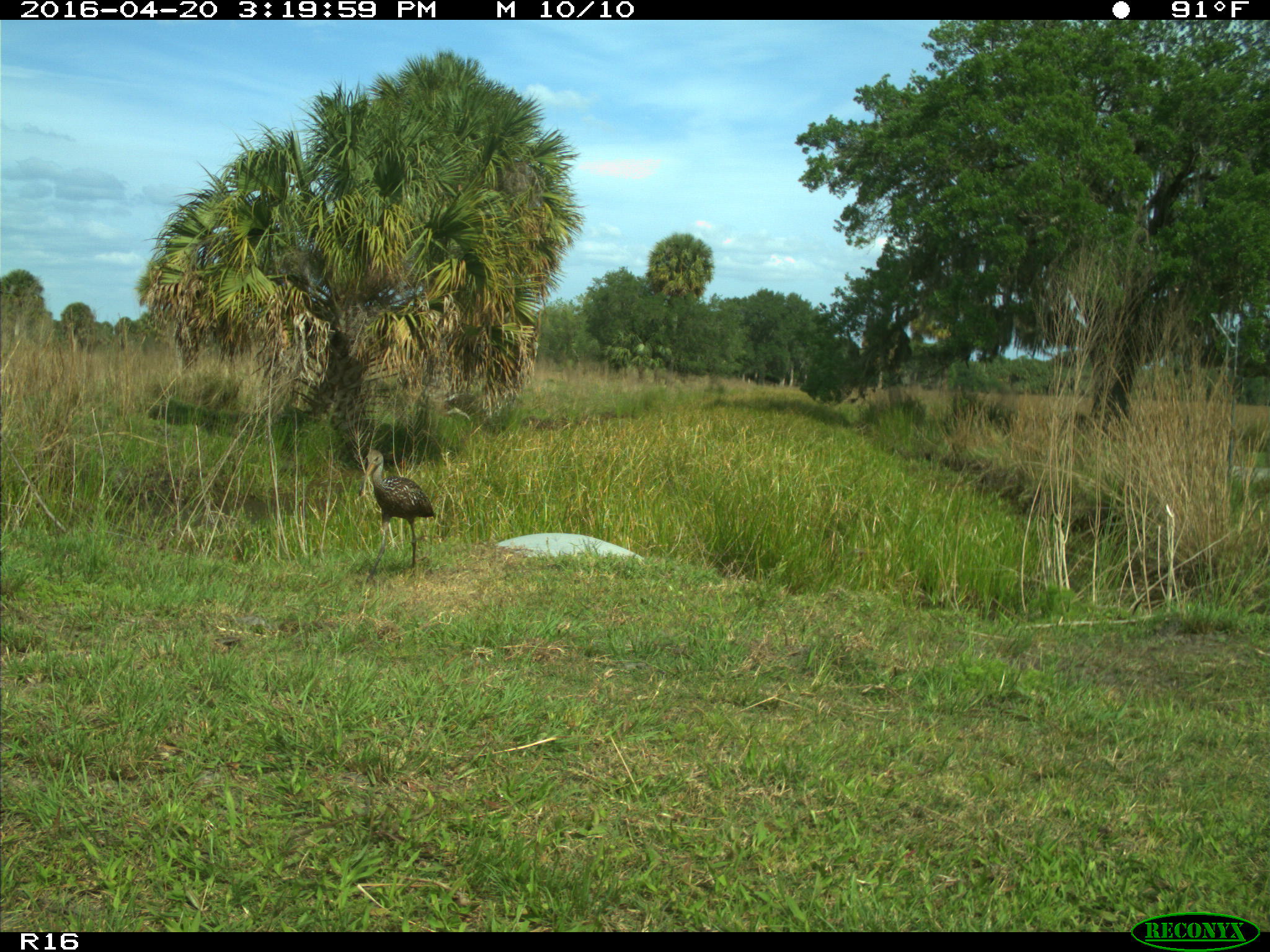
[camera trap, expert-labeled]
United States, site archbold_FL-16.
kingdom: Animalia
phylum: Chordata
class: Aves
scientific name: Aves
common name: birds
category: unidentified bird